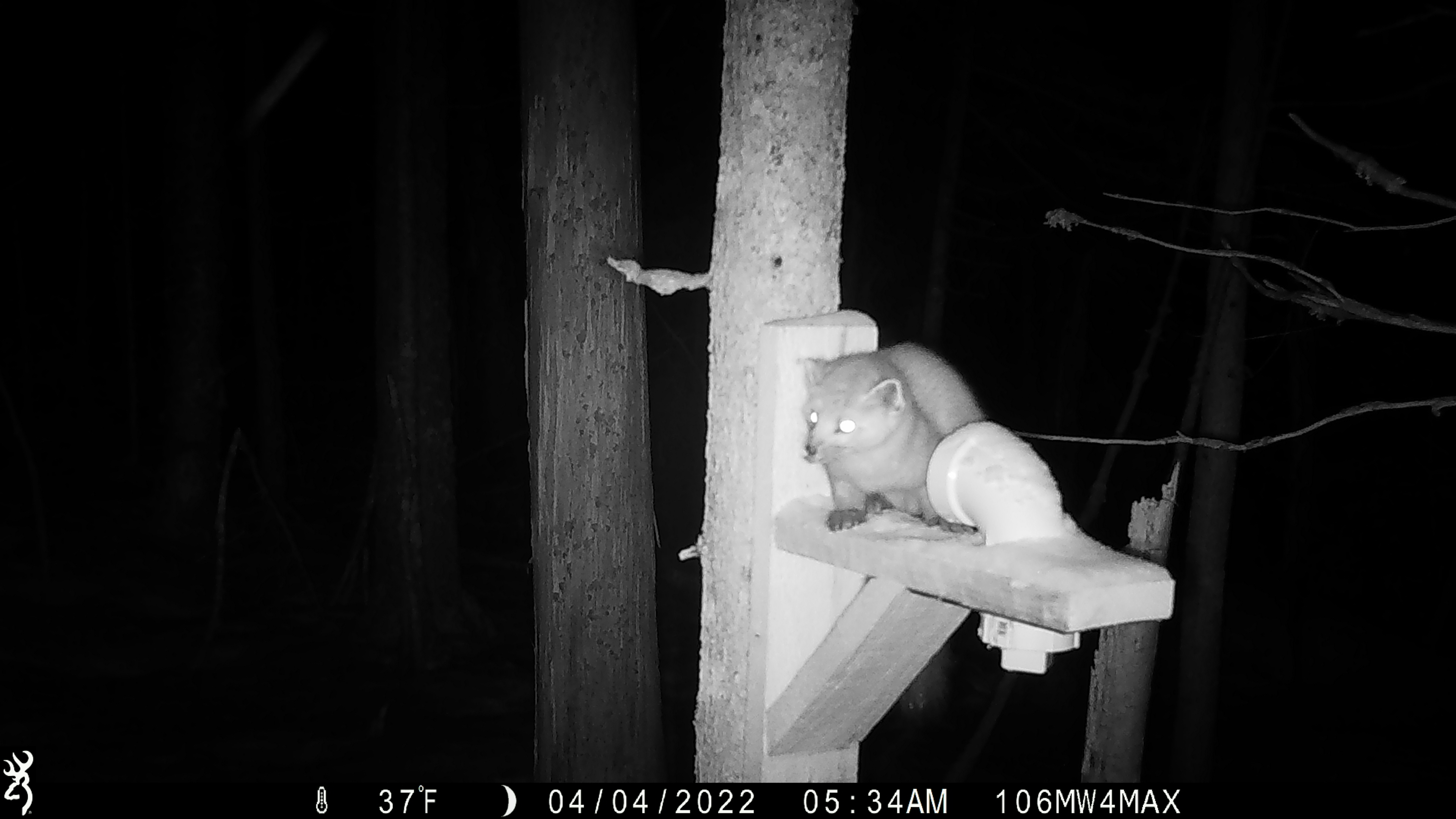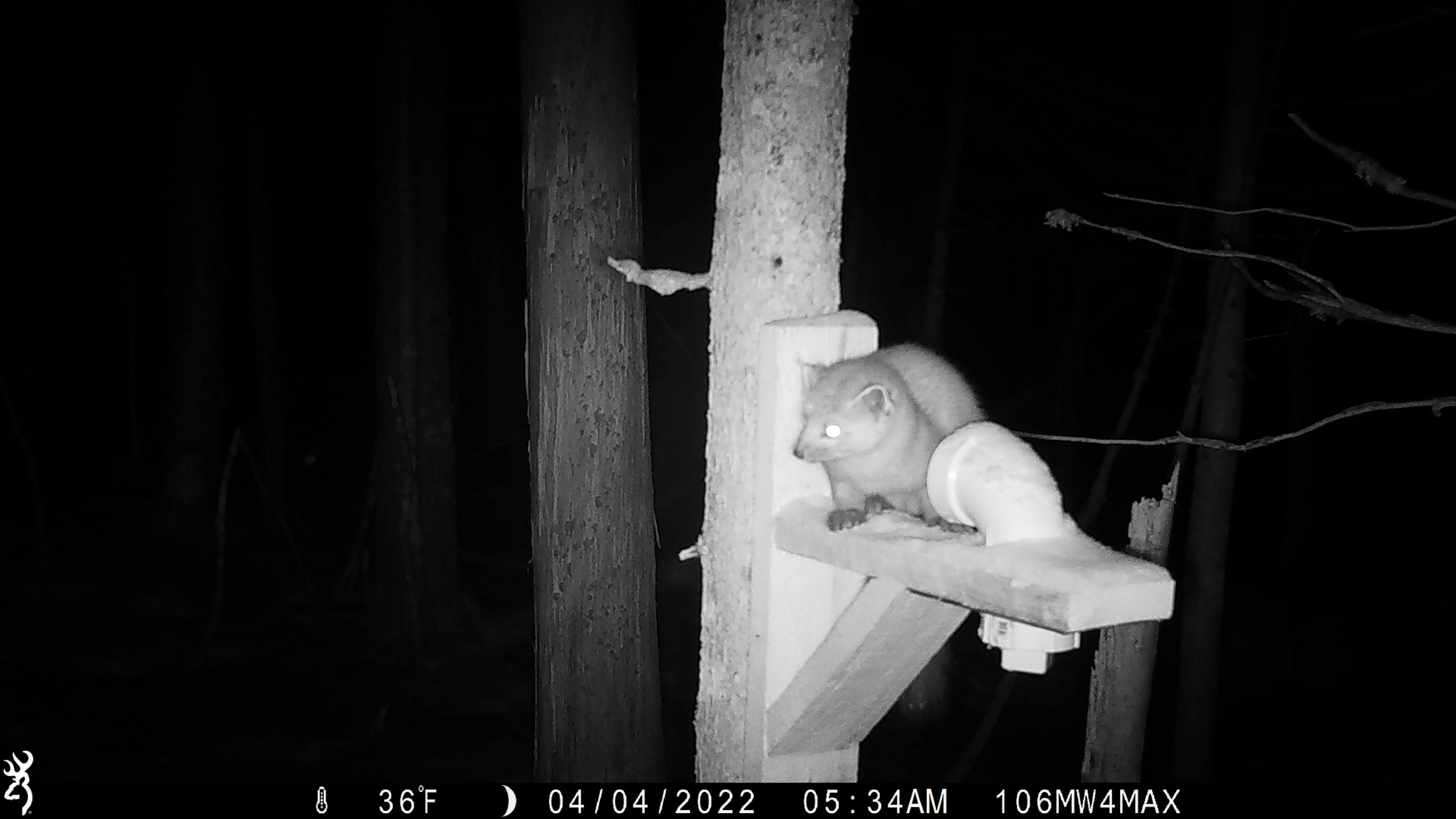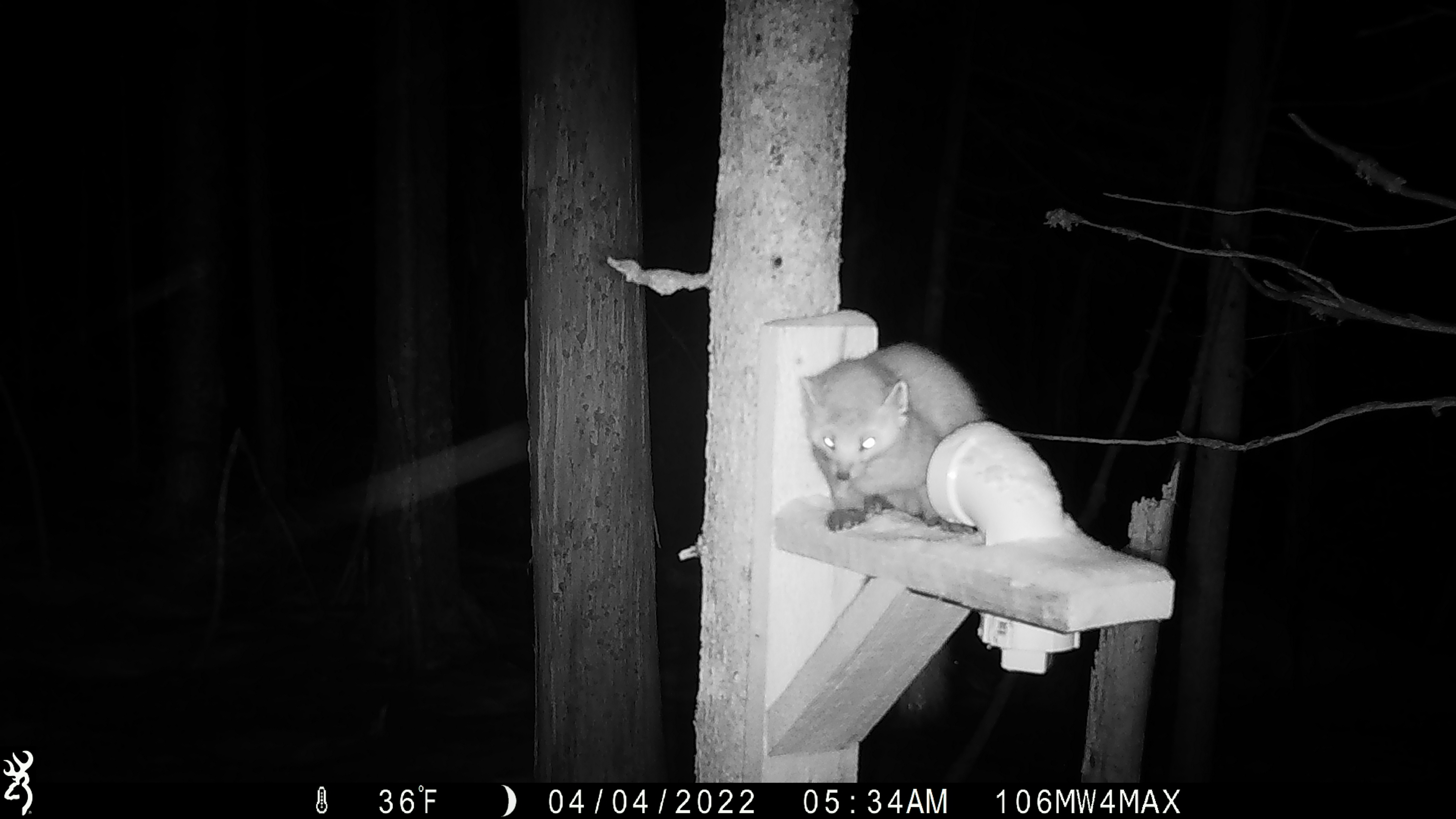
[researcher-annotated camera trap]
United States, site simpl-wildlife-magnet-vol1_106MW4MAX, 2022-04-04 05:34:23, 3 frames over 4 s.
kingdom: Animalia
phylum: Chordata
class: Mammalia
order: Carnivora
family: Mustelidae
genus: Martes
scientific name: Martes americana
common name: american marten